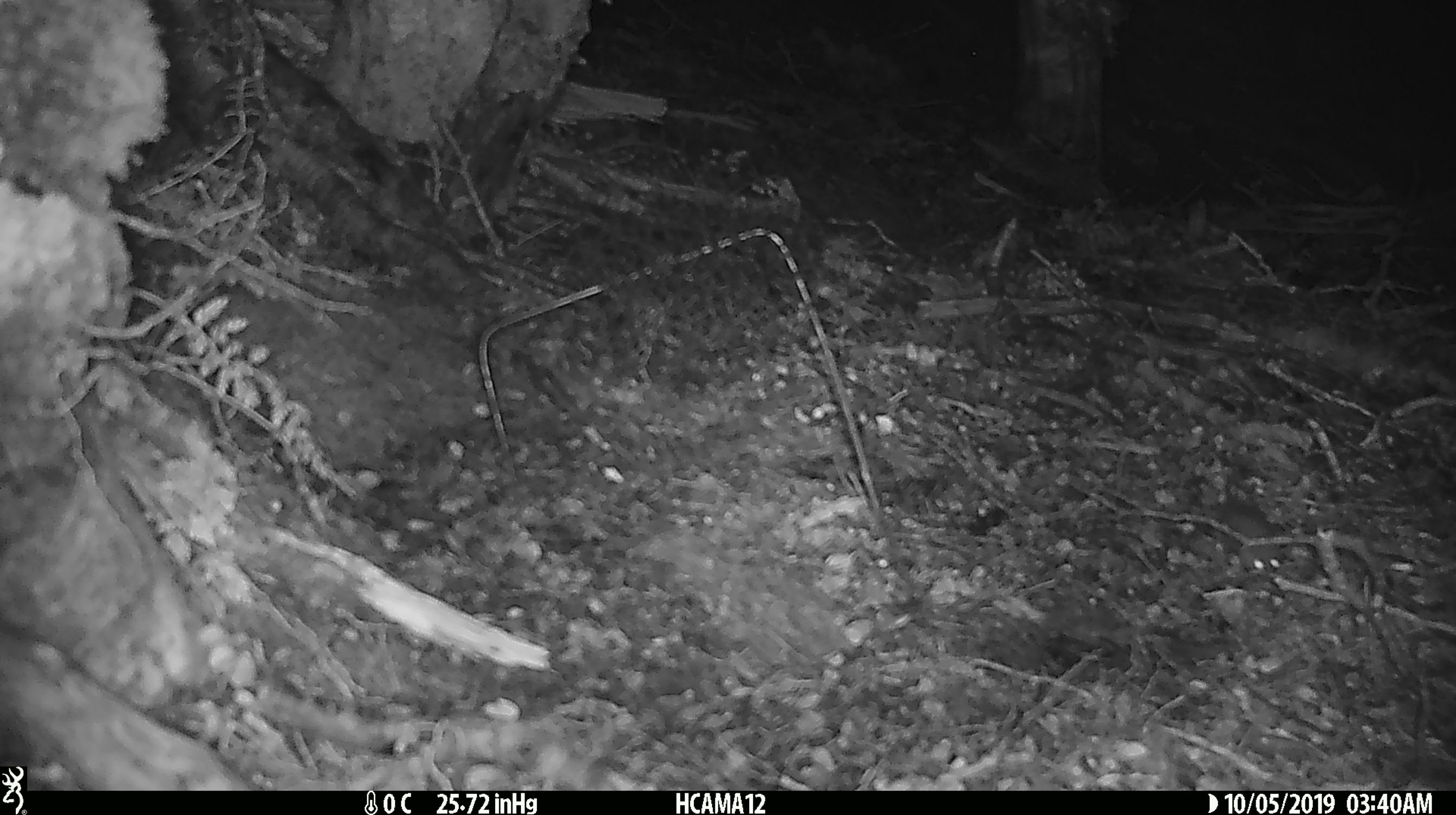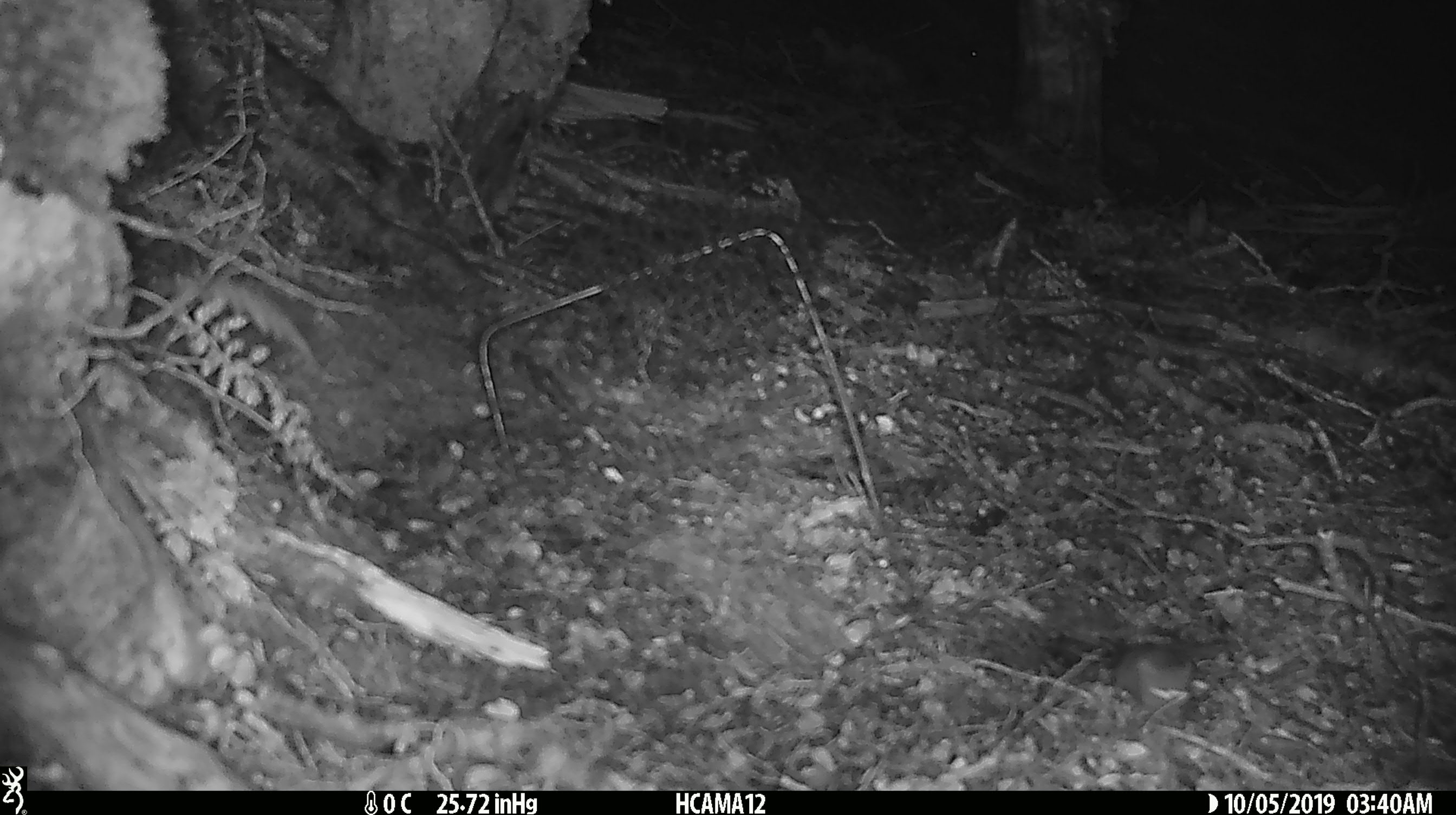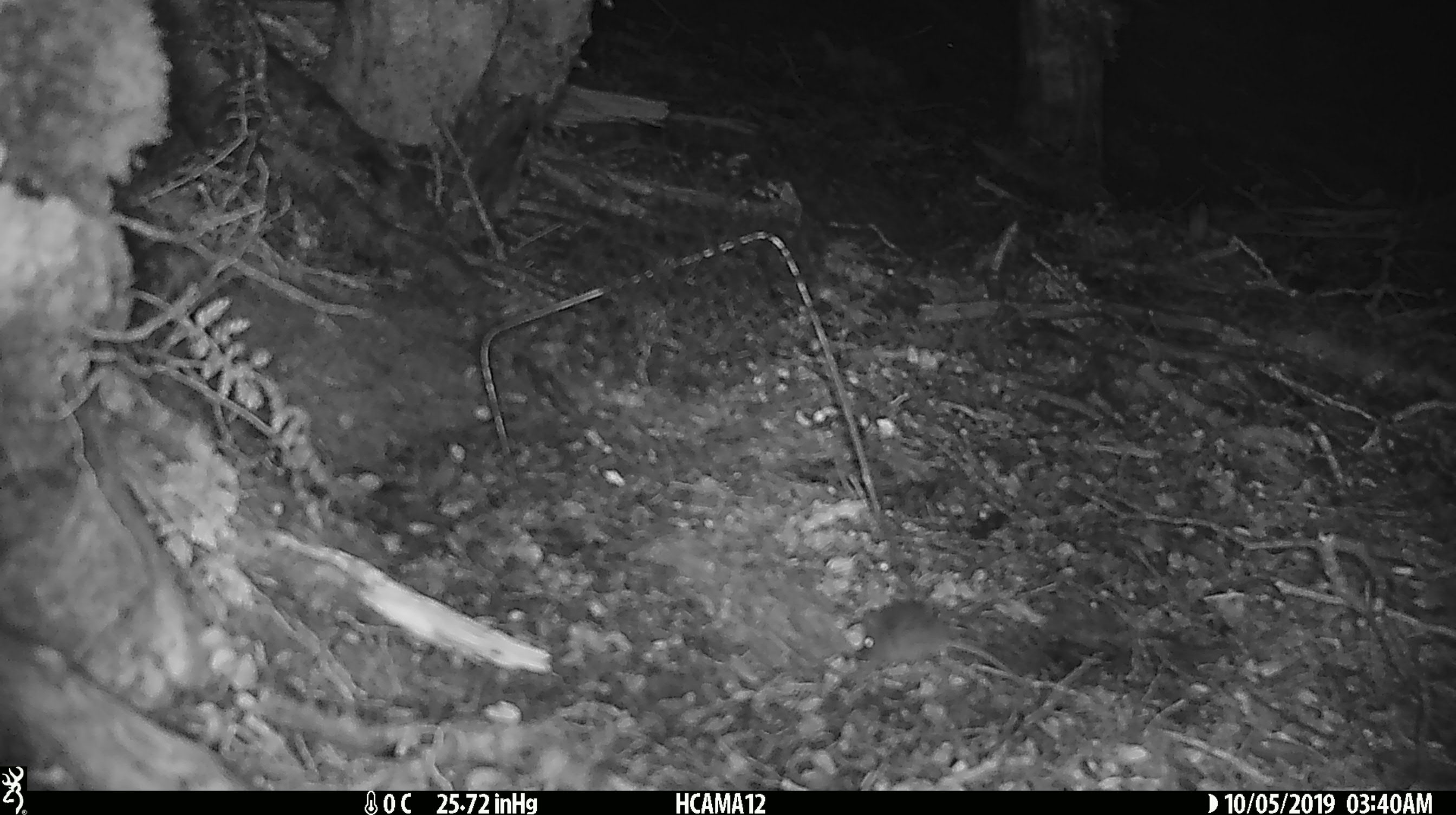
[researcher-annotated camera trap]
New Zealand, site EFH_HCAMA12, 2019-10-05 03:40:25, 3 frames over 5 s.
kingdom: Animalia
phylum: Chordata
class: Mammalia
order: Rodentia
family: Muridae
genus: Mus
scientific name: Mus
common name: mouse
Mouse (Mus).